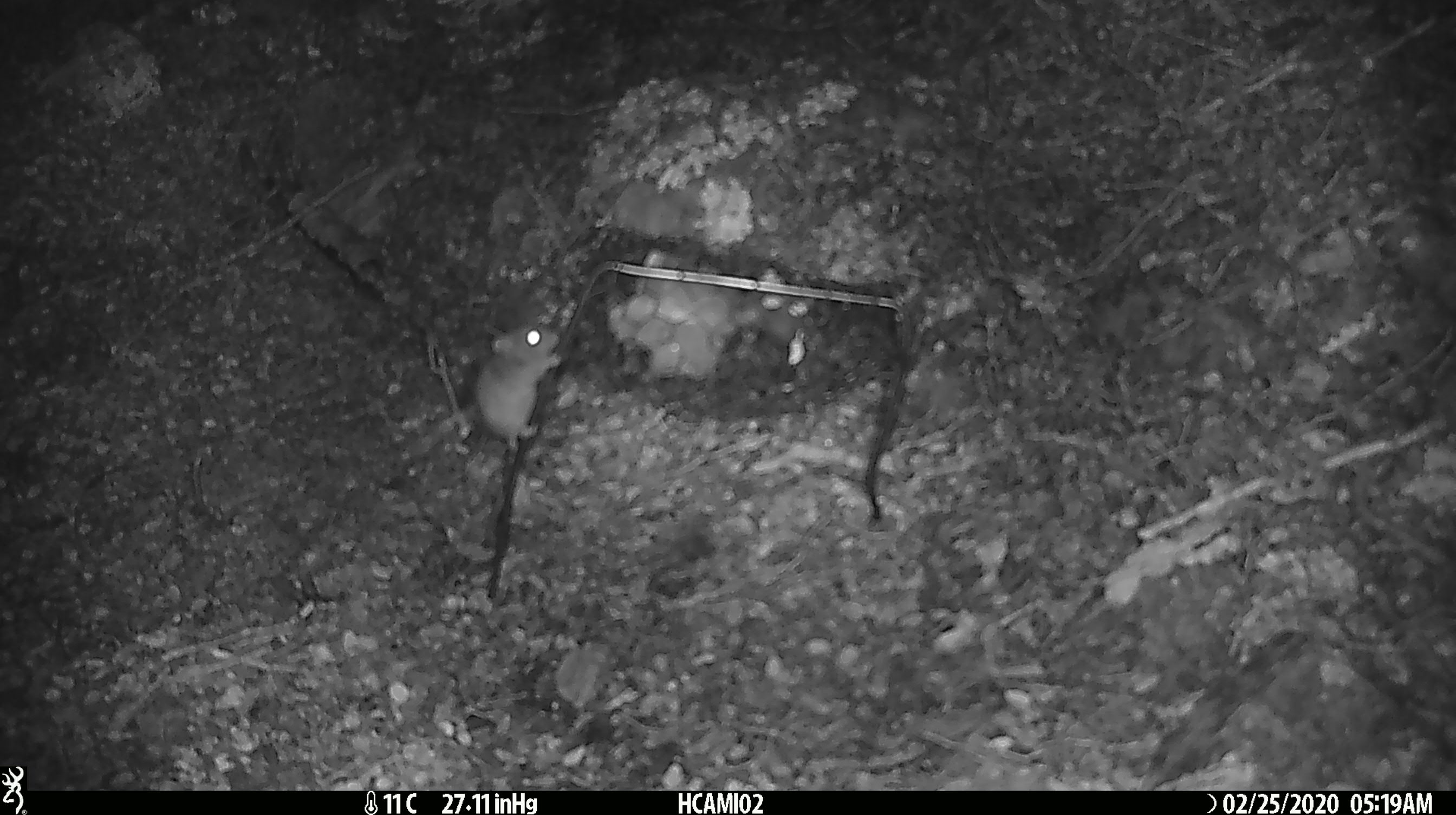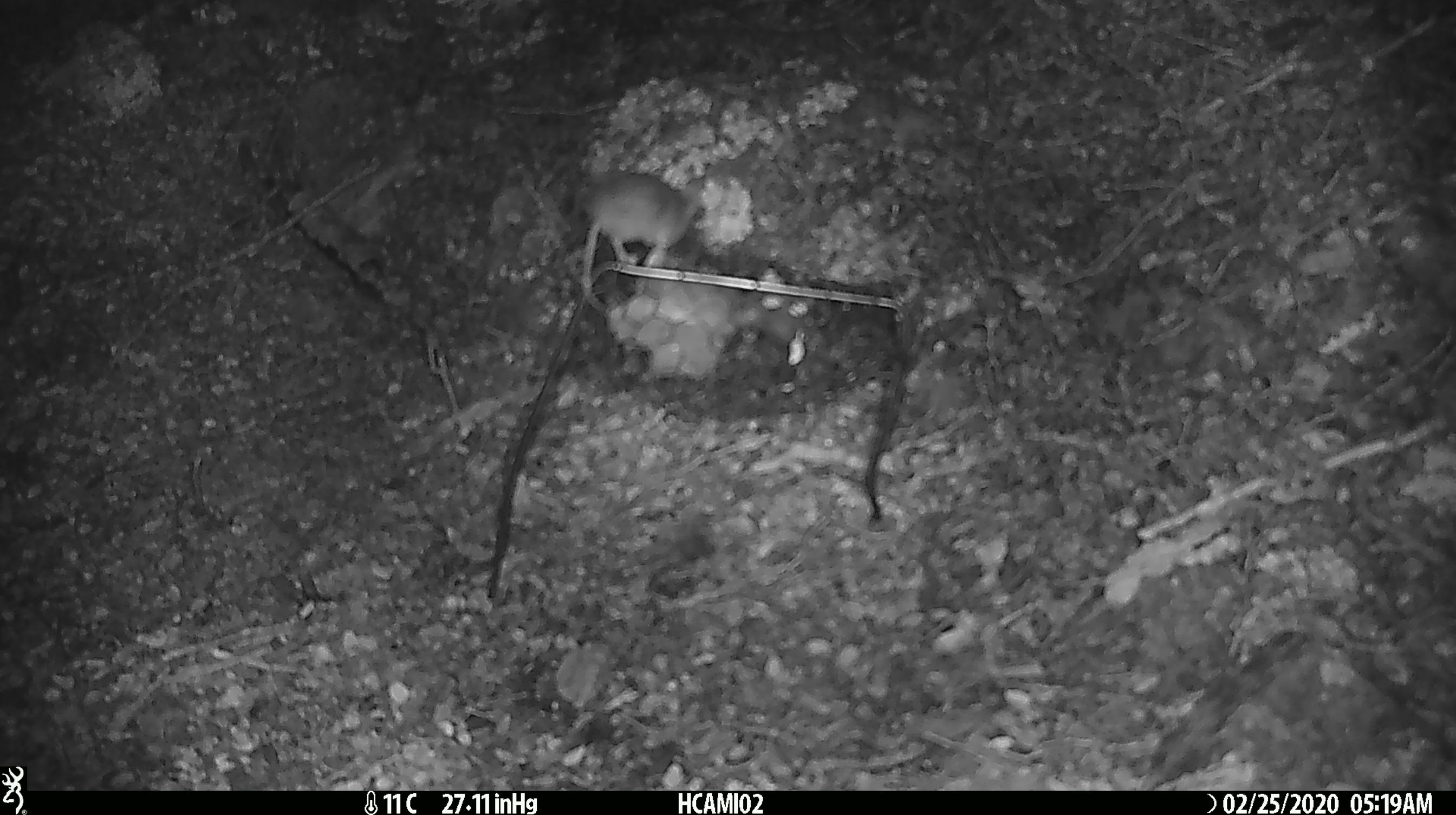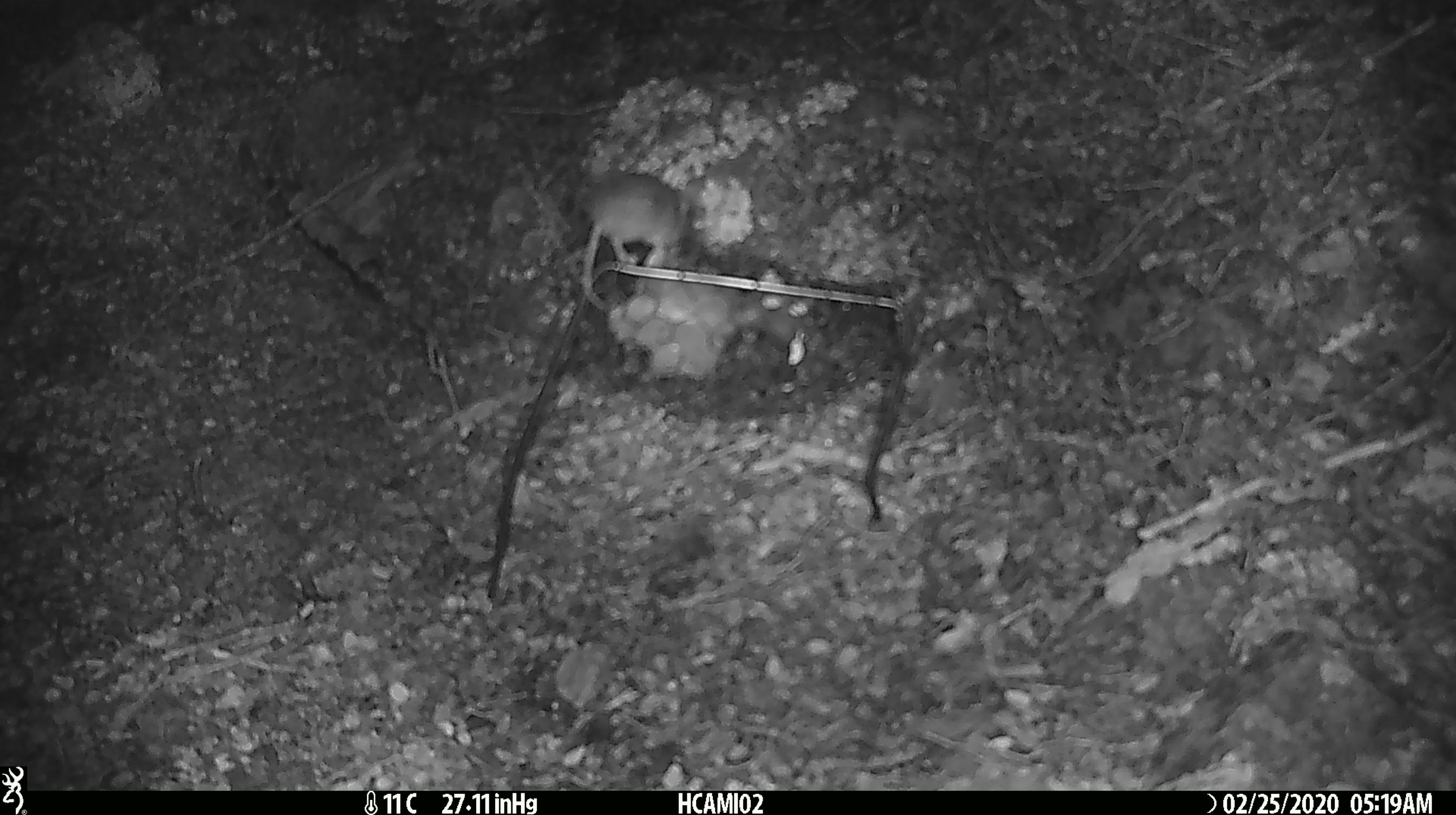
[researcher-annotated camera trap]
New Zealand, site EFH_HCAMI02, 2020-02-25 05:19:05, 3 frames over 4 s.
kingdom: Animalia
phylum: Chordata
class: Mammalia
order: Rodentia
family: Muridae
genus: Mus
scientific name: Mus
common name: mouse